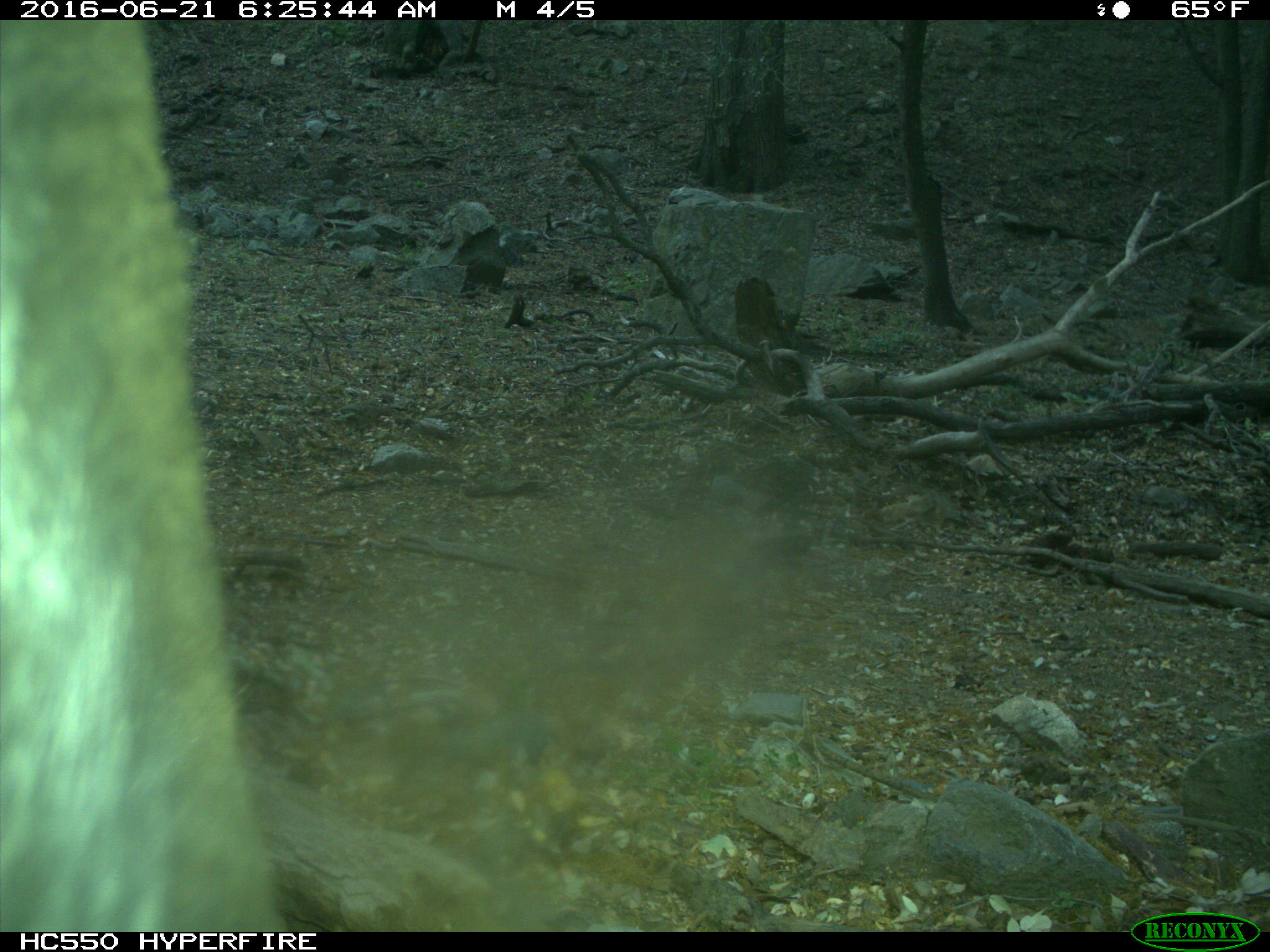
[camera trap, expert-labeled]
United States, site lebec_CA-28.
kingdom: Animalia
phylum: Chordata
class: Mammalia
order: Artiodactyla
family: Bovidae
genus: Bos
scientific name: Bos taurus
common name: domestic cow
Bos taurus (domestic cow).